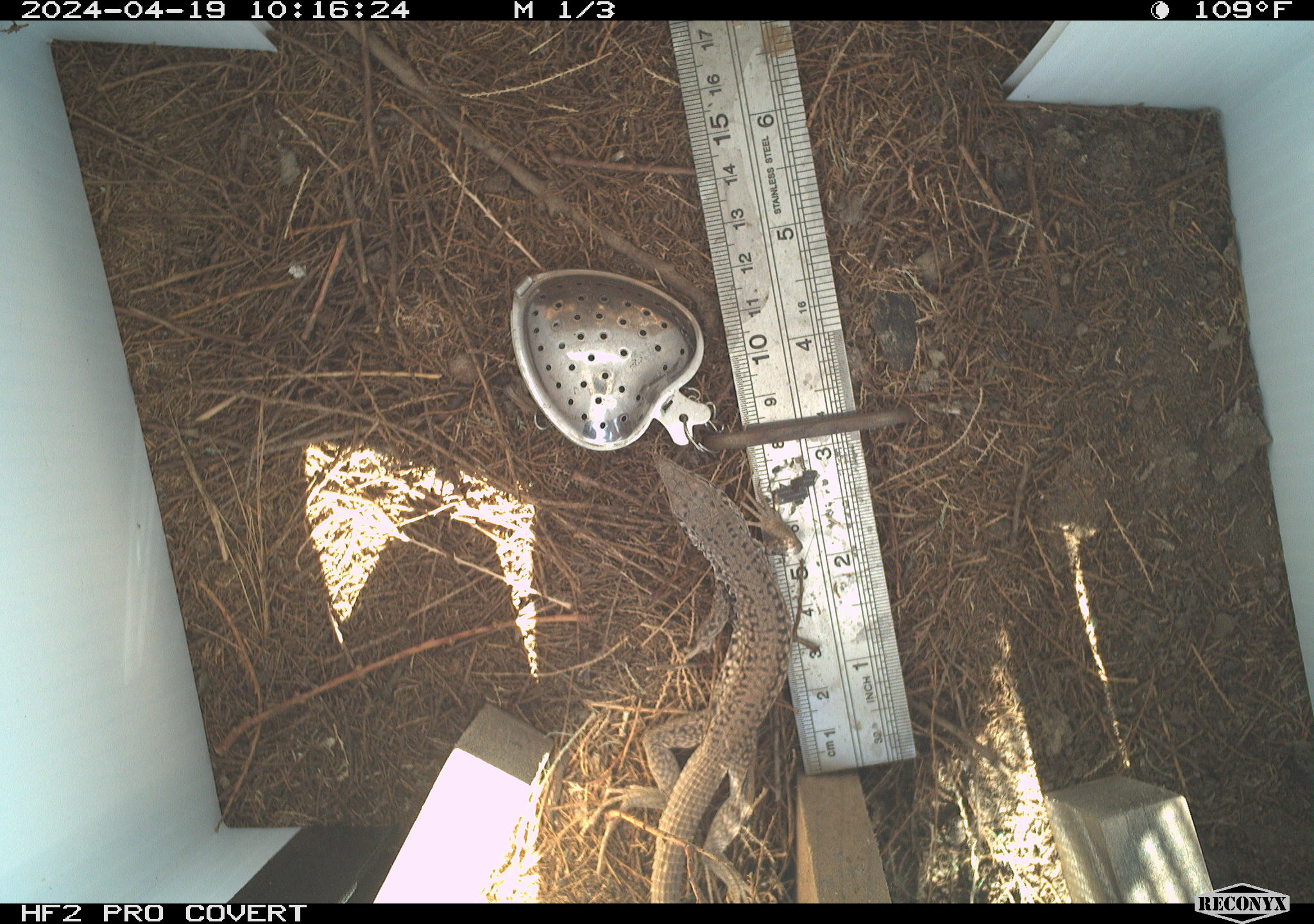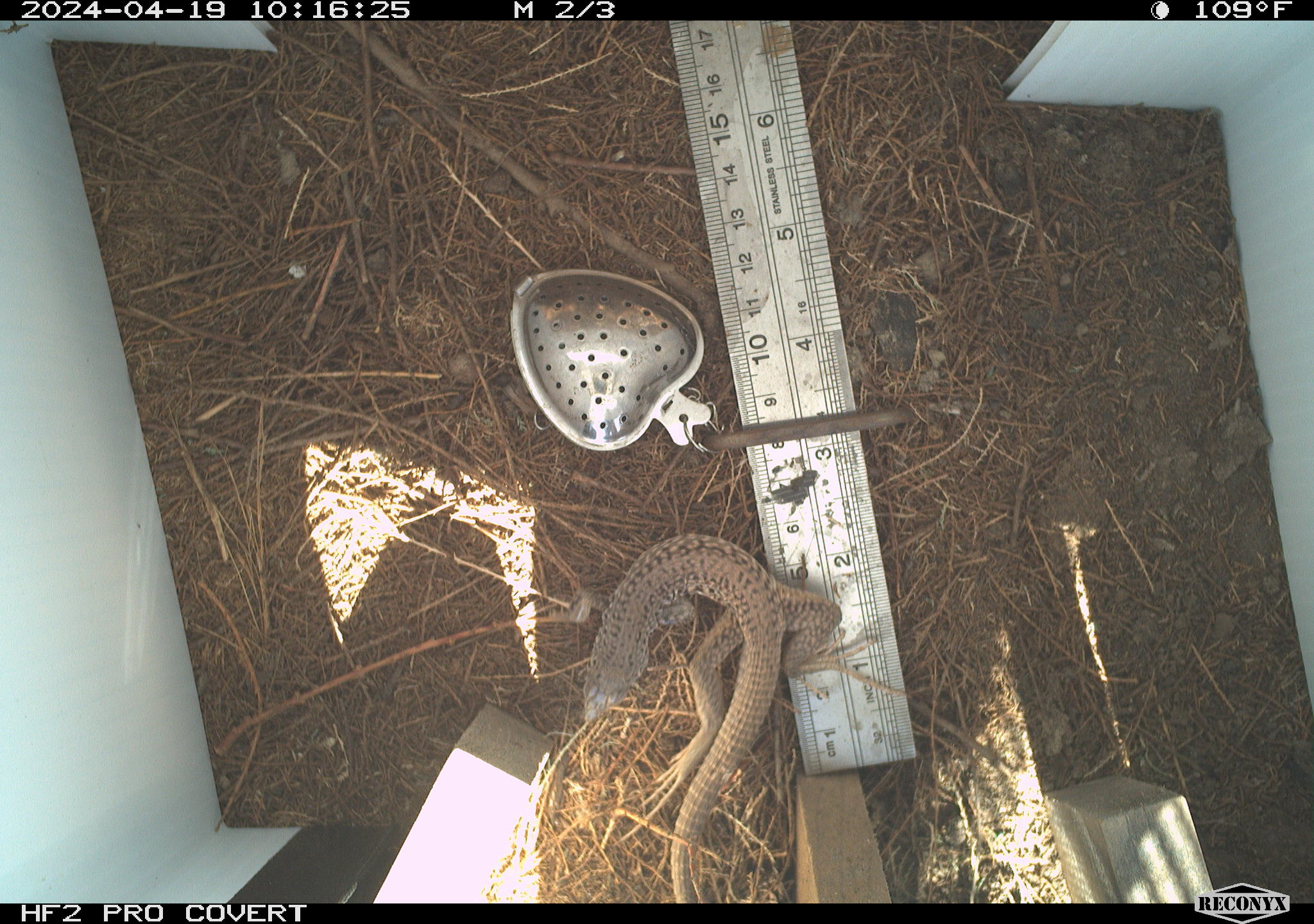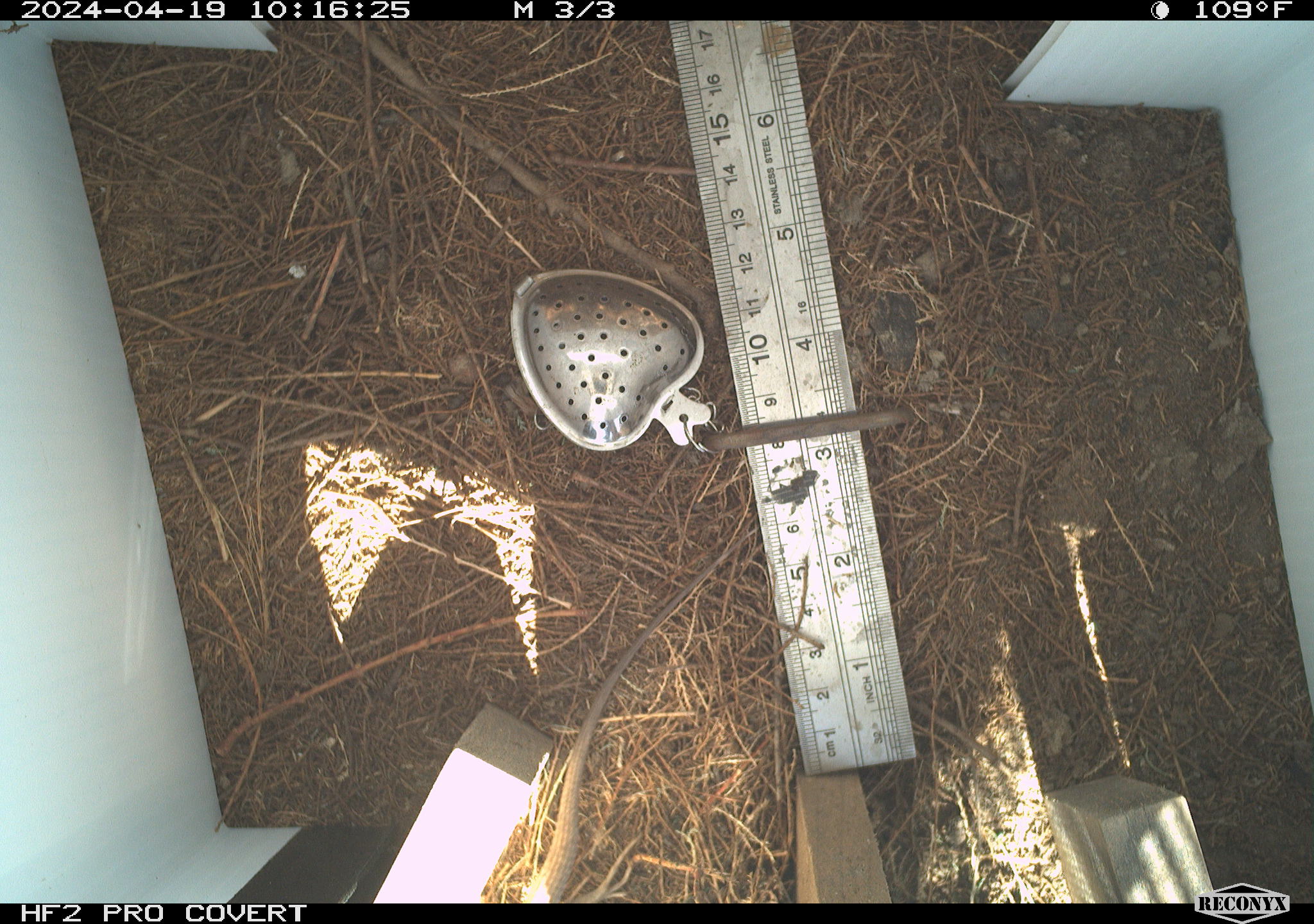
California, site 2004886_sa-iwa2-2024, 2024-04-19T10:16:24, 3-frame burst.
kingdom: Animalia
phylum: Chordata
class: Reptilia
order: Squamata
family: Teiidae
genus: Aspidoscelis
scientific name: Aspidoscelis tigris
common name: western whiptail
Western whiptail (Aspidoscelis tigris).